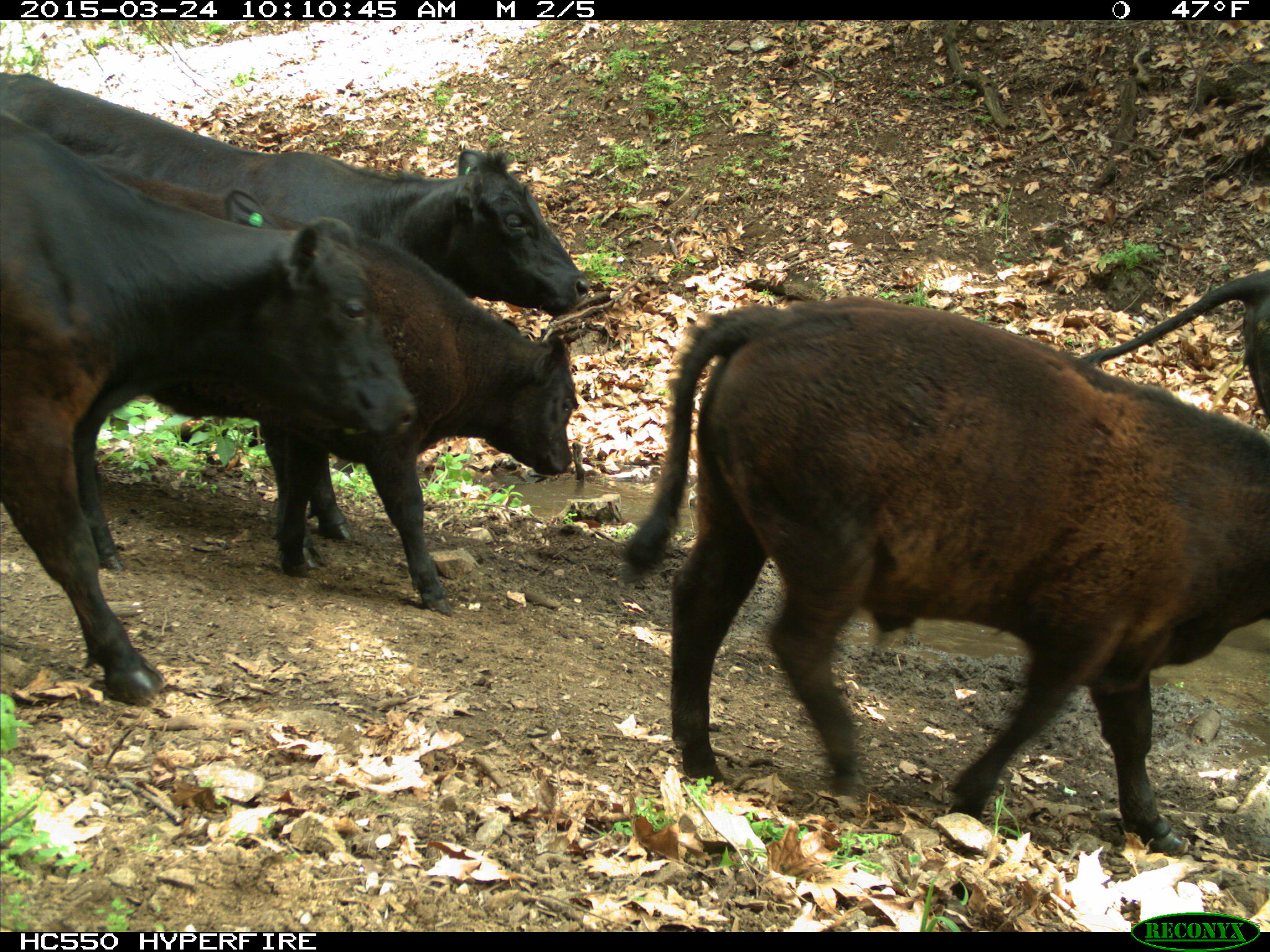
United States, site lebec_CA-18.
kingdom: Animalia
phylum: Chordata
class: Mammalia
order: Artiodactyla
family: Bovidae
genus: Bos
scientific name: Bos taurus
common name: domestic cow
Bos taurus (domestic cow).